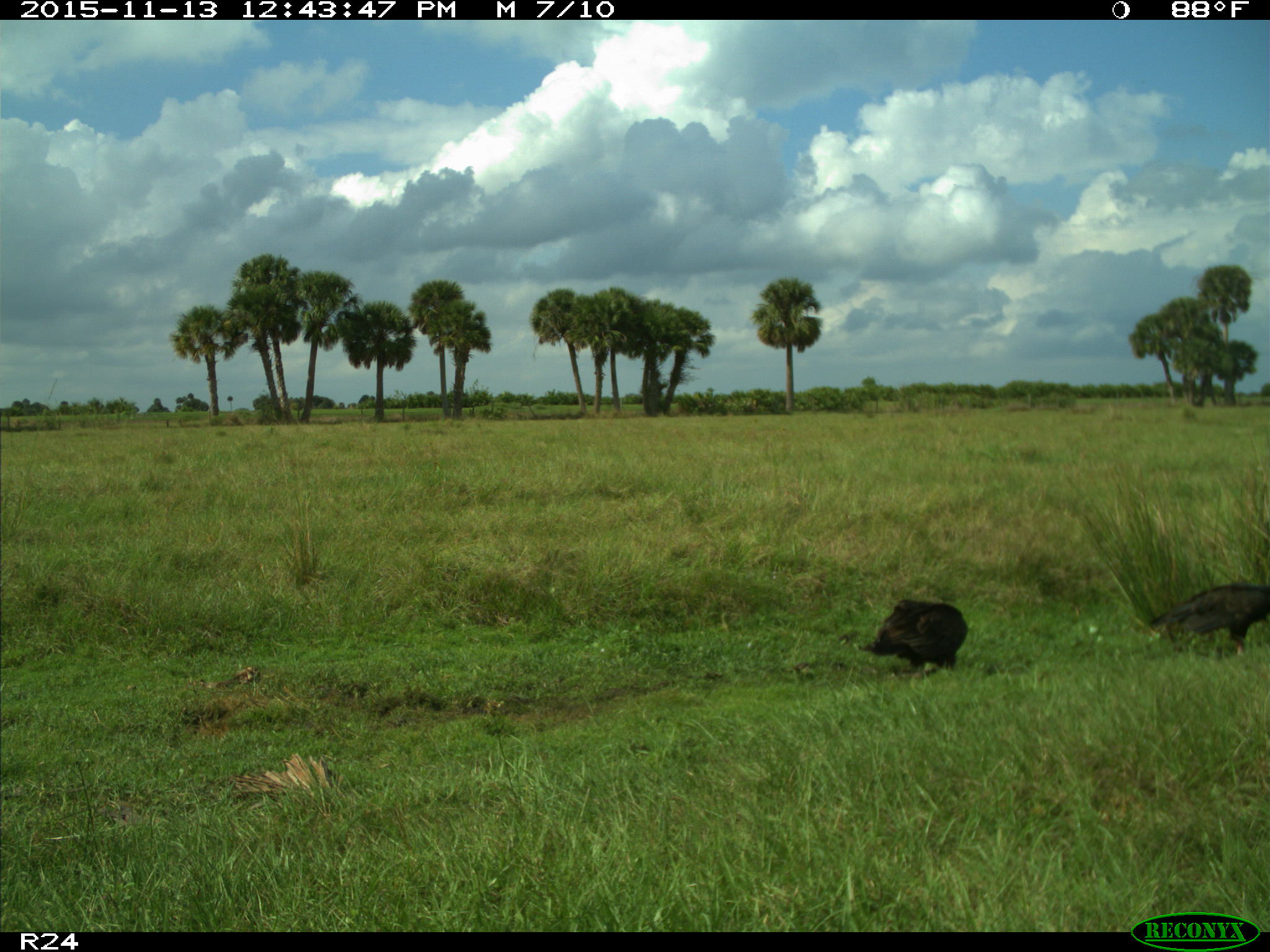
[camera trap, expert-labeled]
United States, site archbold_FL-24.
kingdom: Animalia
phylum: Chordata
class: Aves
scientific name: Aves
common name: birds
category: unidentified bird